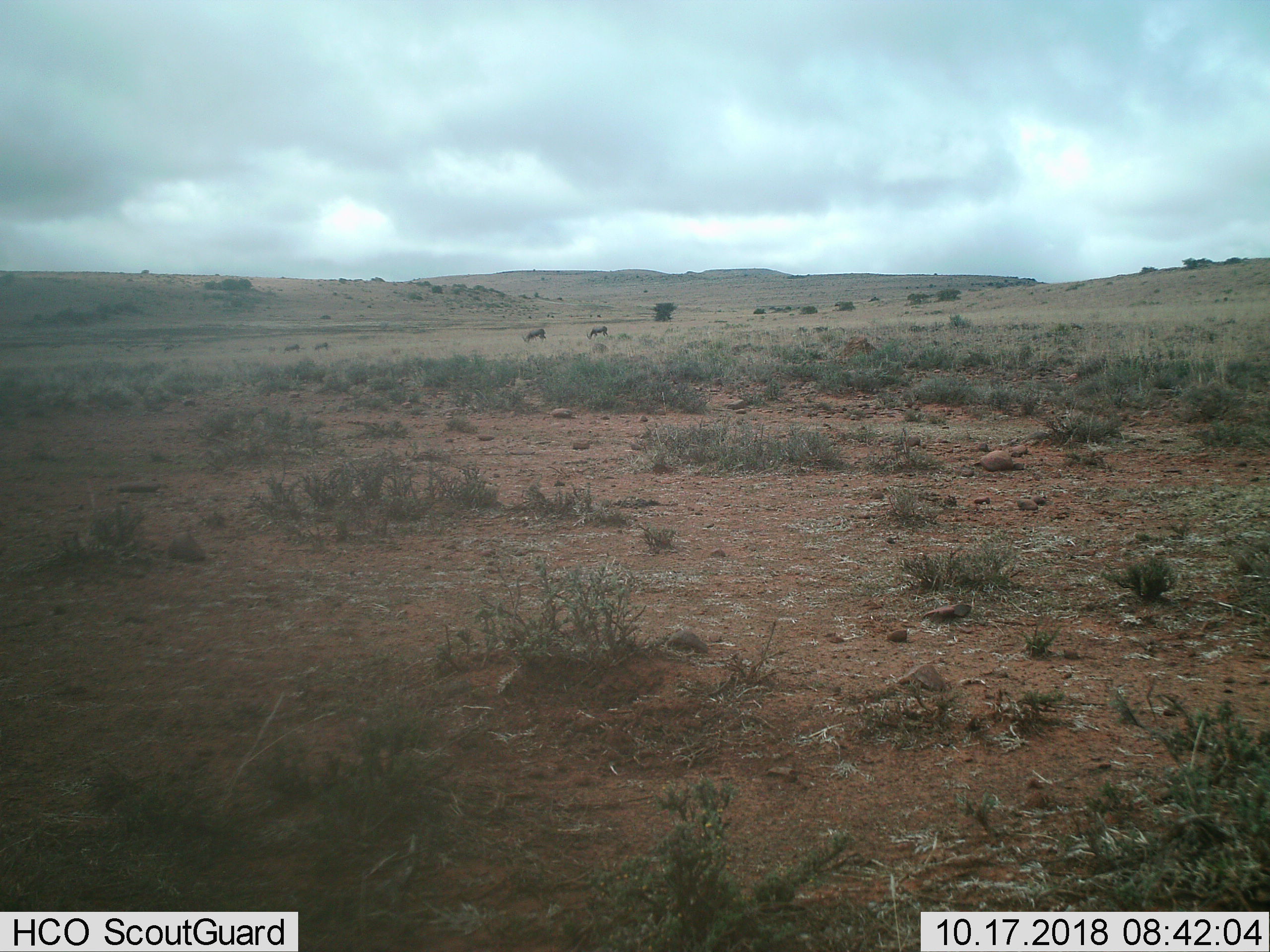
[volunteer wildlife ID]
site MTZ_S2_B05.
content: unidentified animal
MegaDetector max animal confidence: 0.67